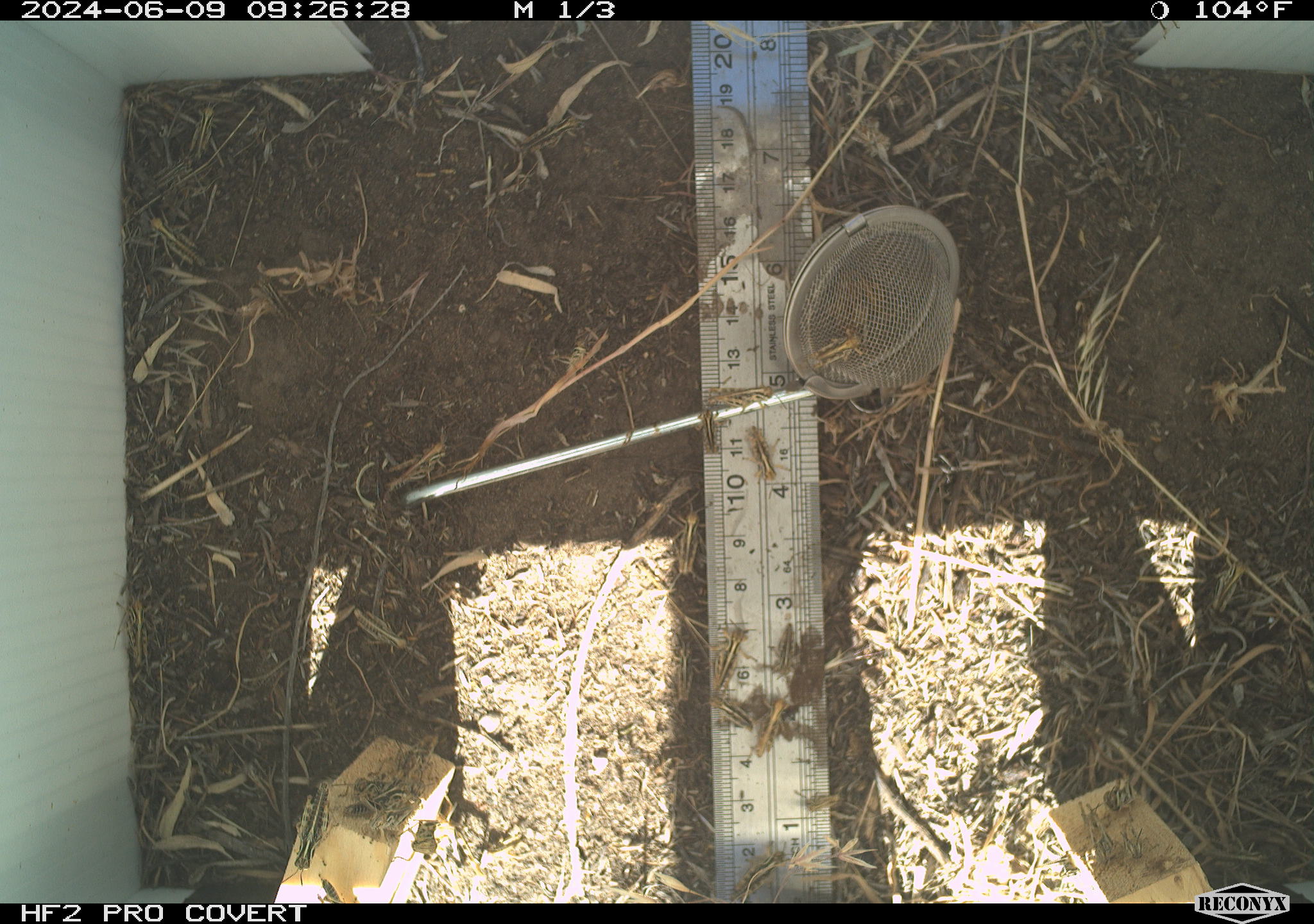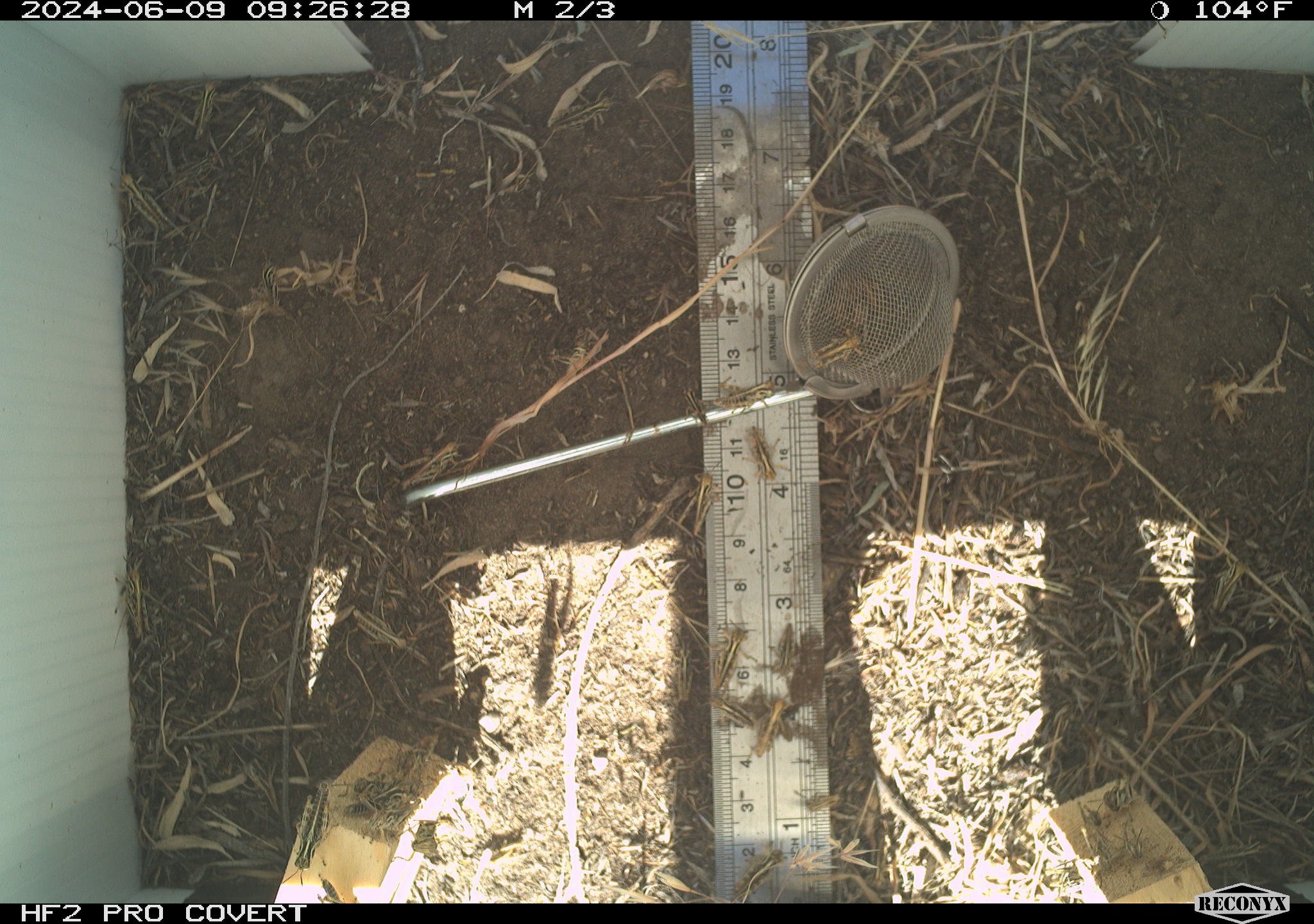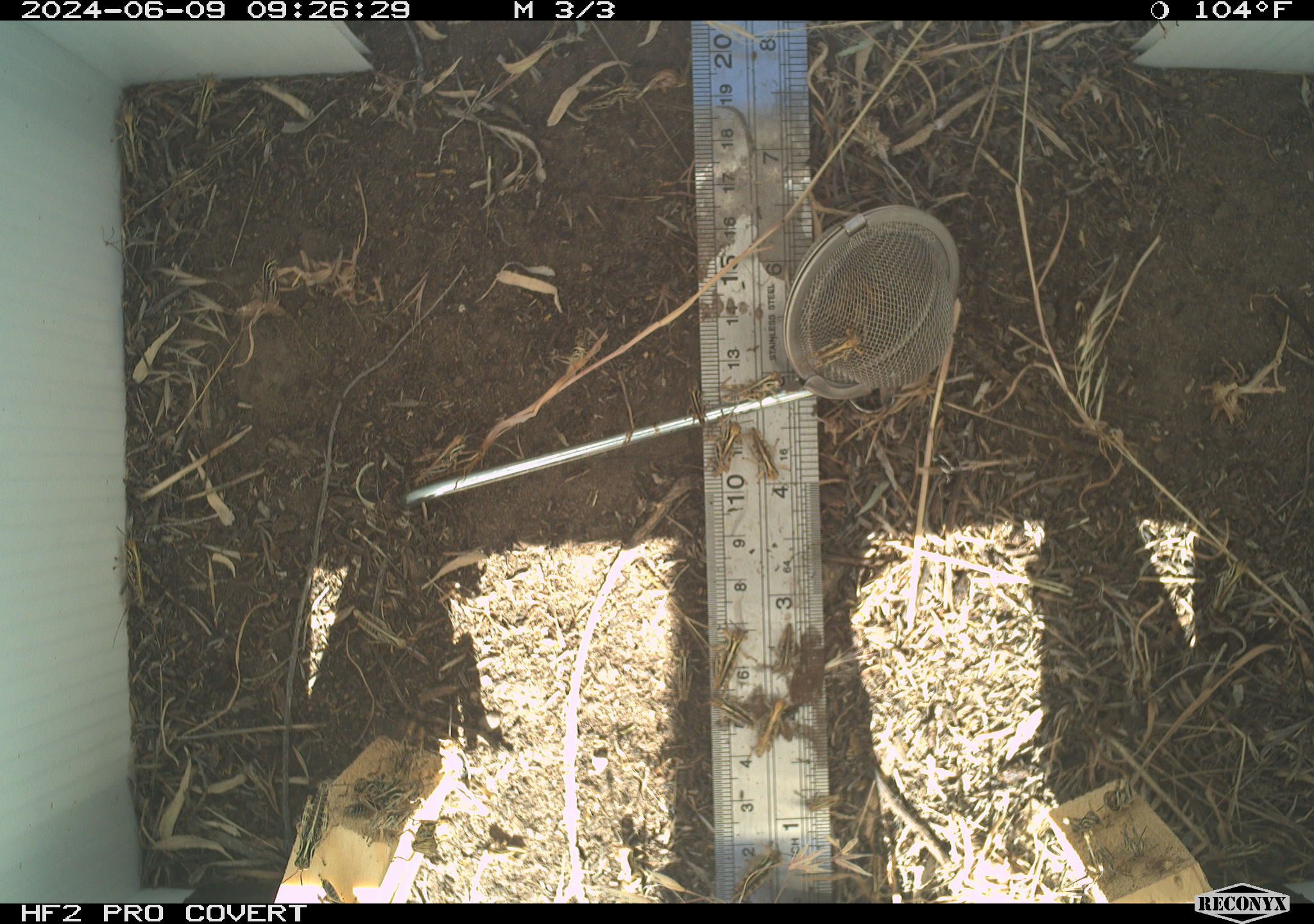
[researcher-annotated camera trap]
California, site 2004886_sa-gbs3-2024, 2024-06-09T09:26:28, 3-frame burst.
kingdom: Animalia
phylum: Arthropoda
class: Insecta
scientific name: Insecta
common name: insect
Insect (Insecta).